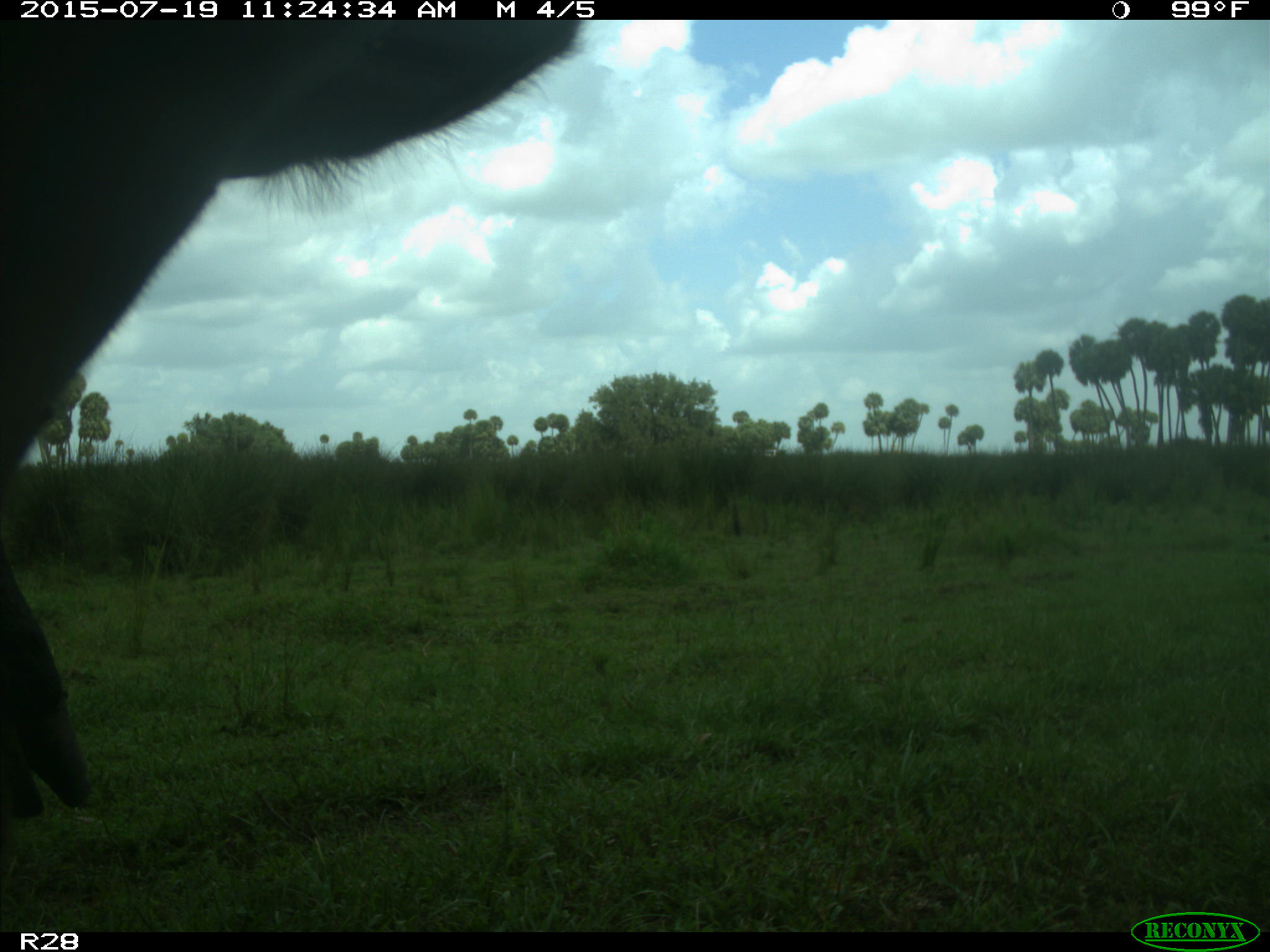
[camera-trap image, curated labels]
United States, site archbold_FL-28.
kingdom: Animalia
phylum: Chordata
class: Mammalia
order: Artiodactyla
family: Bovidae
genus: Bos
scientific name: Bos taurus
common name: domestic cow